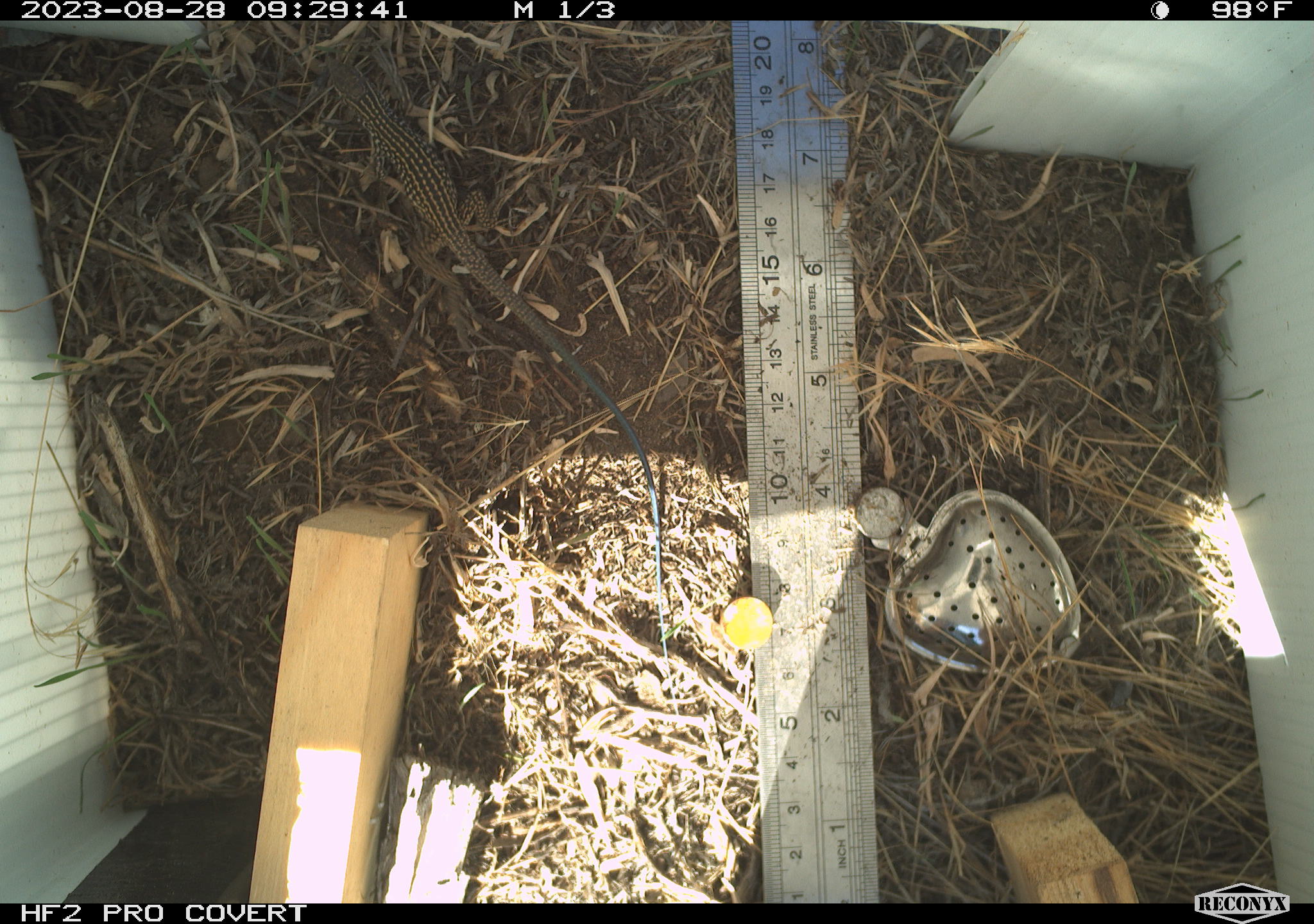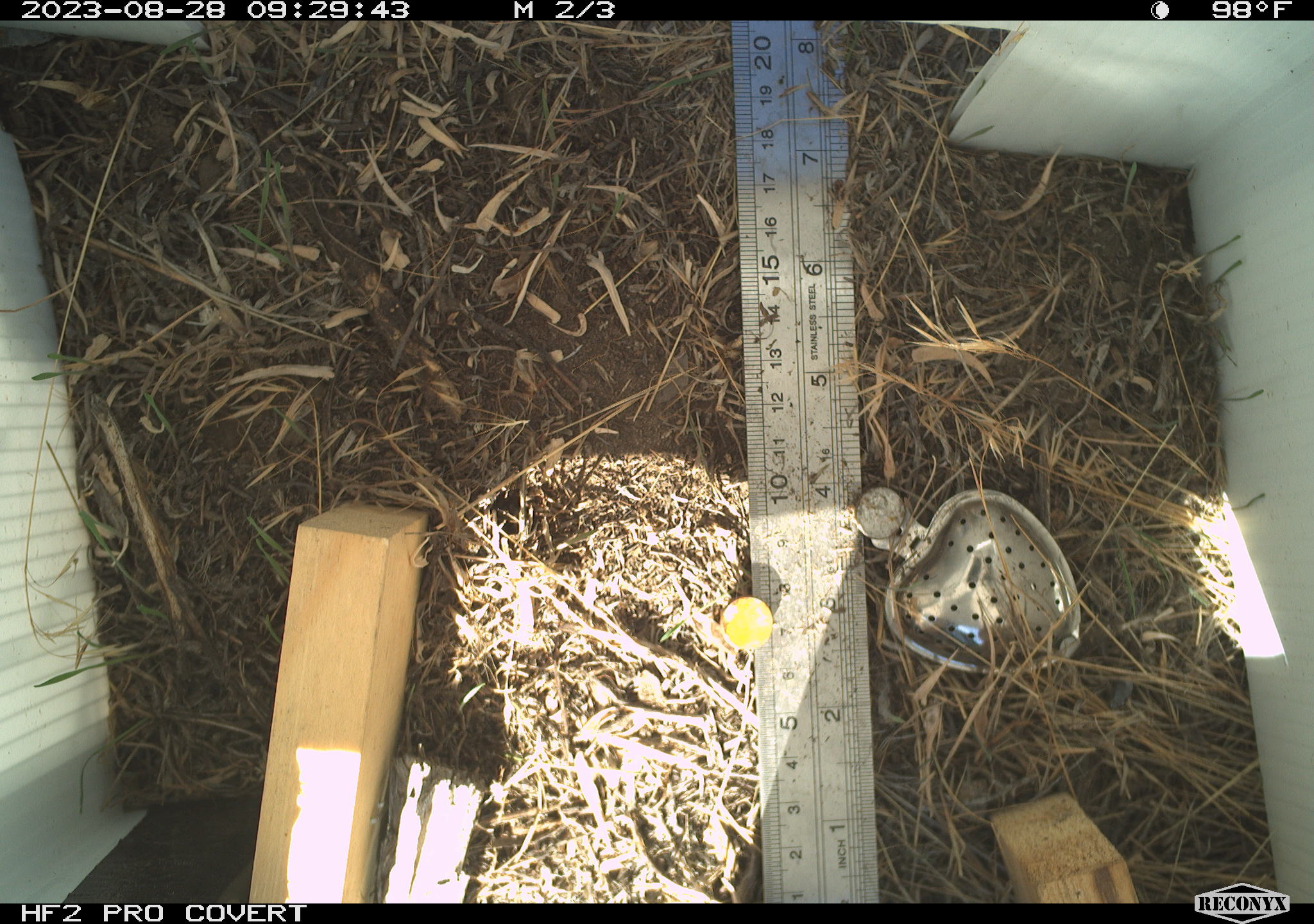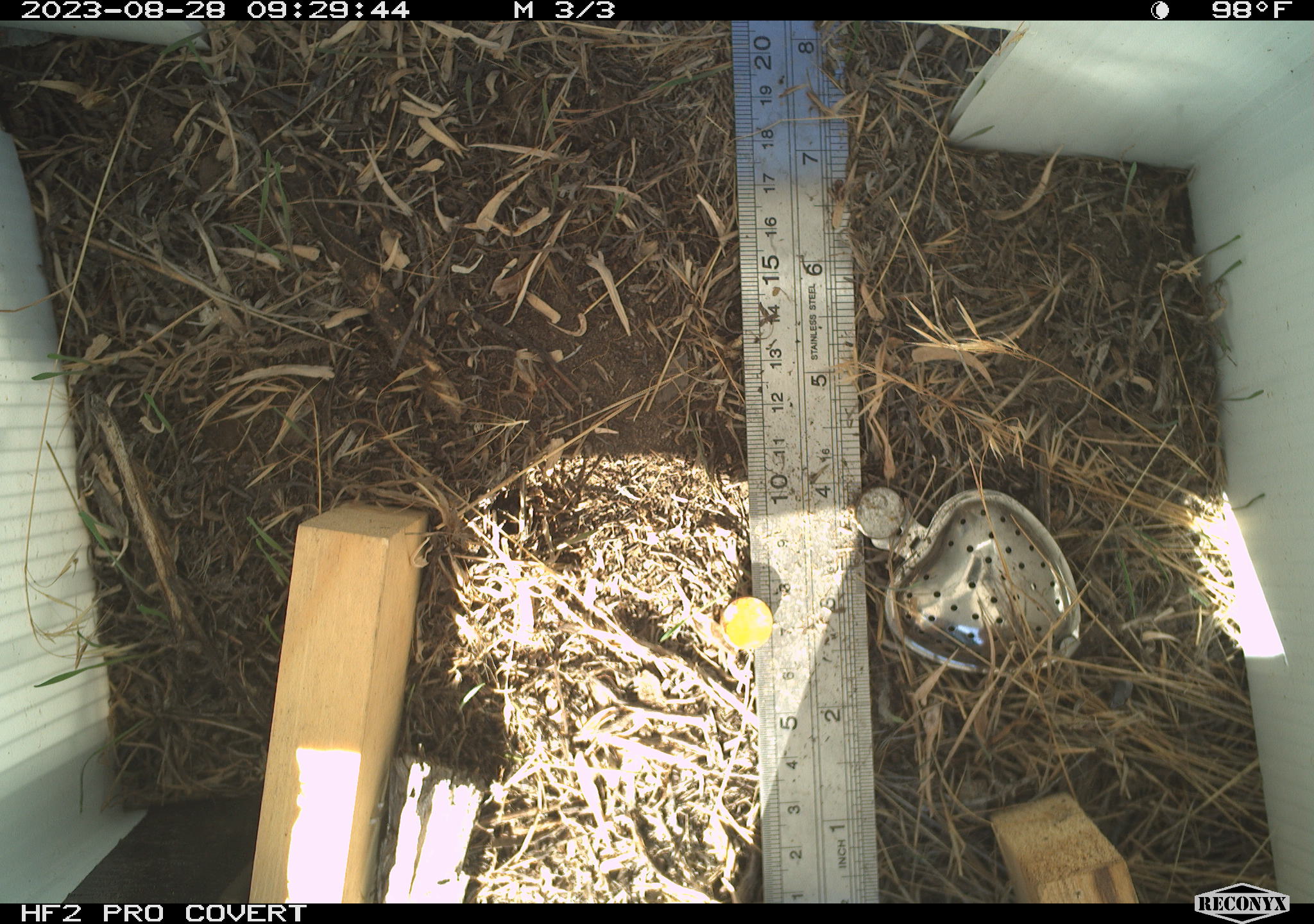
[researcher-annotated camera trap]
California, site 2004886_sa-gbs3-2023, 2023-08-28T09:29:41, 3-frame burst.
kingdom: Animalia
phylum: Chordata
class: Reptilia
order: Squamata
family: Teiidae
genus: Aspidoscelis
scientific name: Aspidoscelis tigris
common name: western whiptail